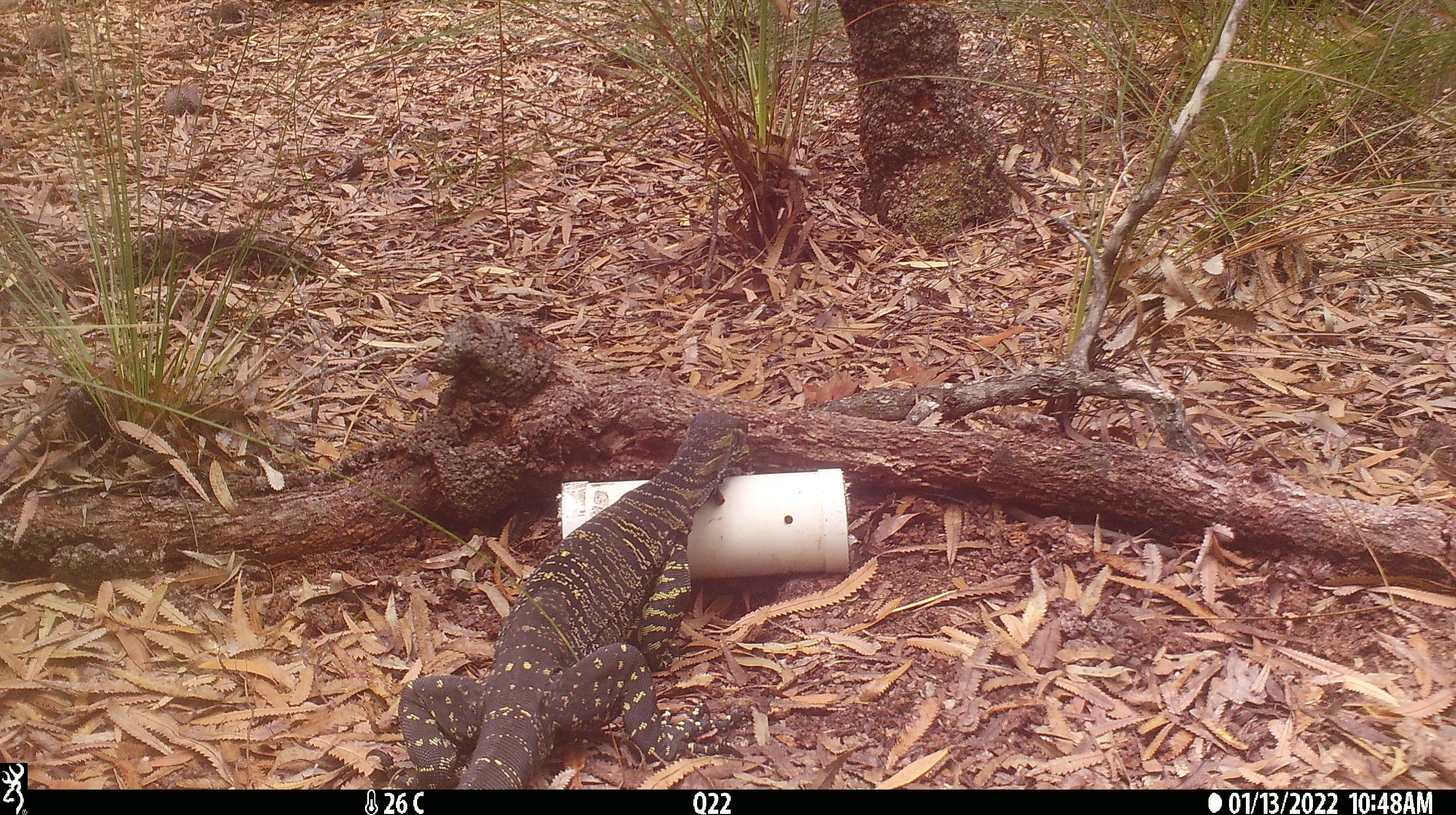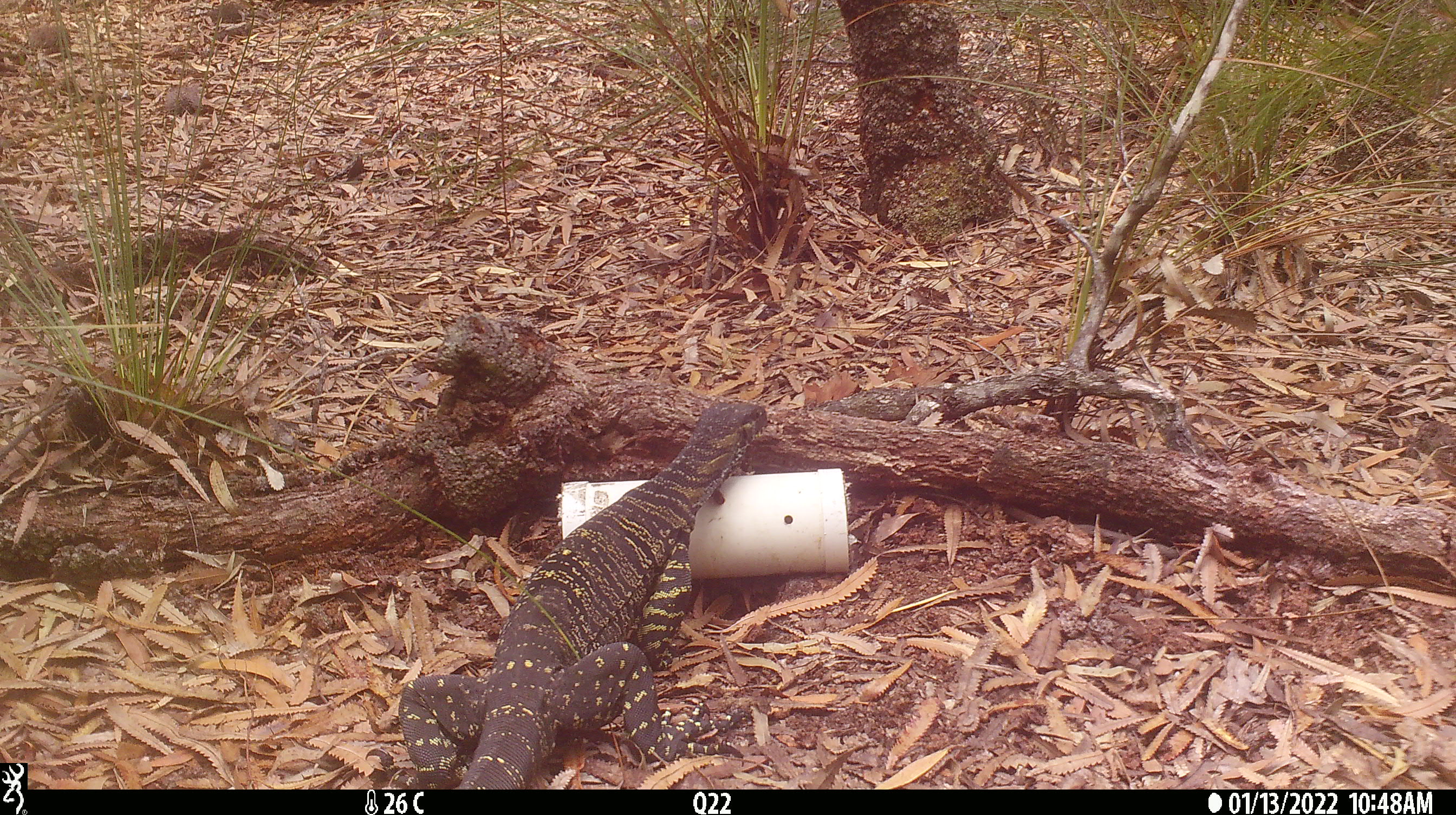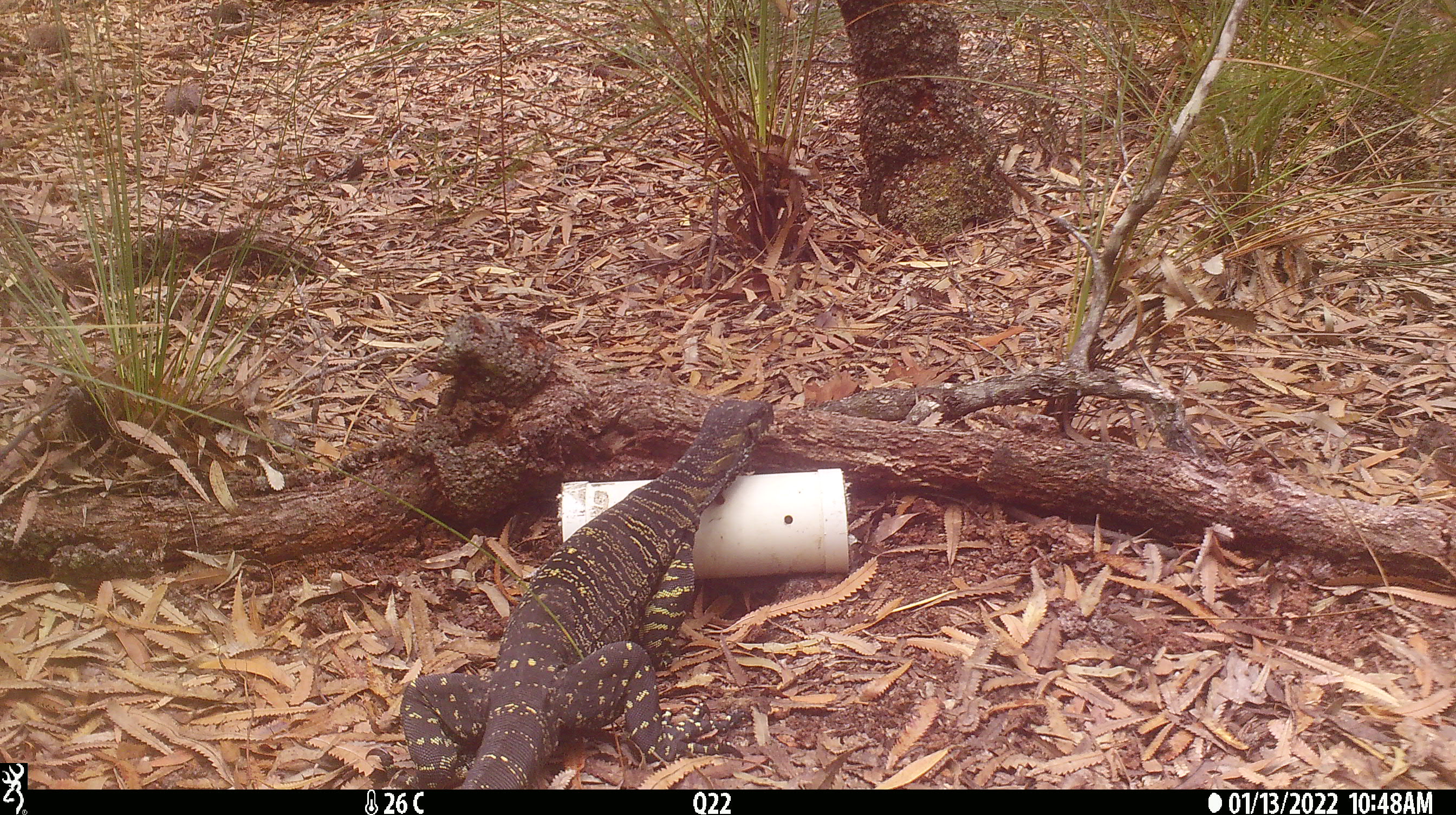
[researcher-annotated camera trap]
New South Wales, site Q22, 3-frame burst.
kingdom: Animalia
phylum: Chordata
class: Reptilia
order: Squamata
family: Varanidae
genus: Varanus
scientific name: Varanus varius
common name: lace monitor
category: goanna